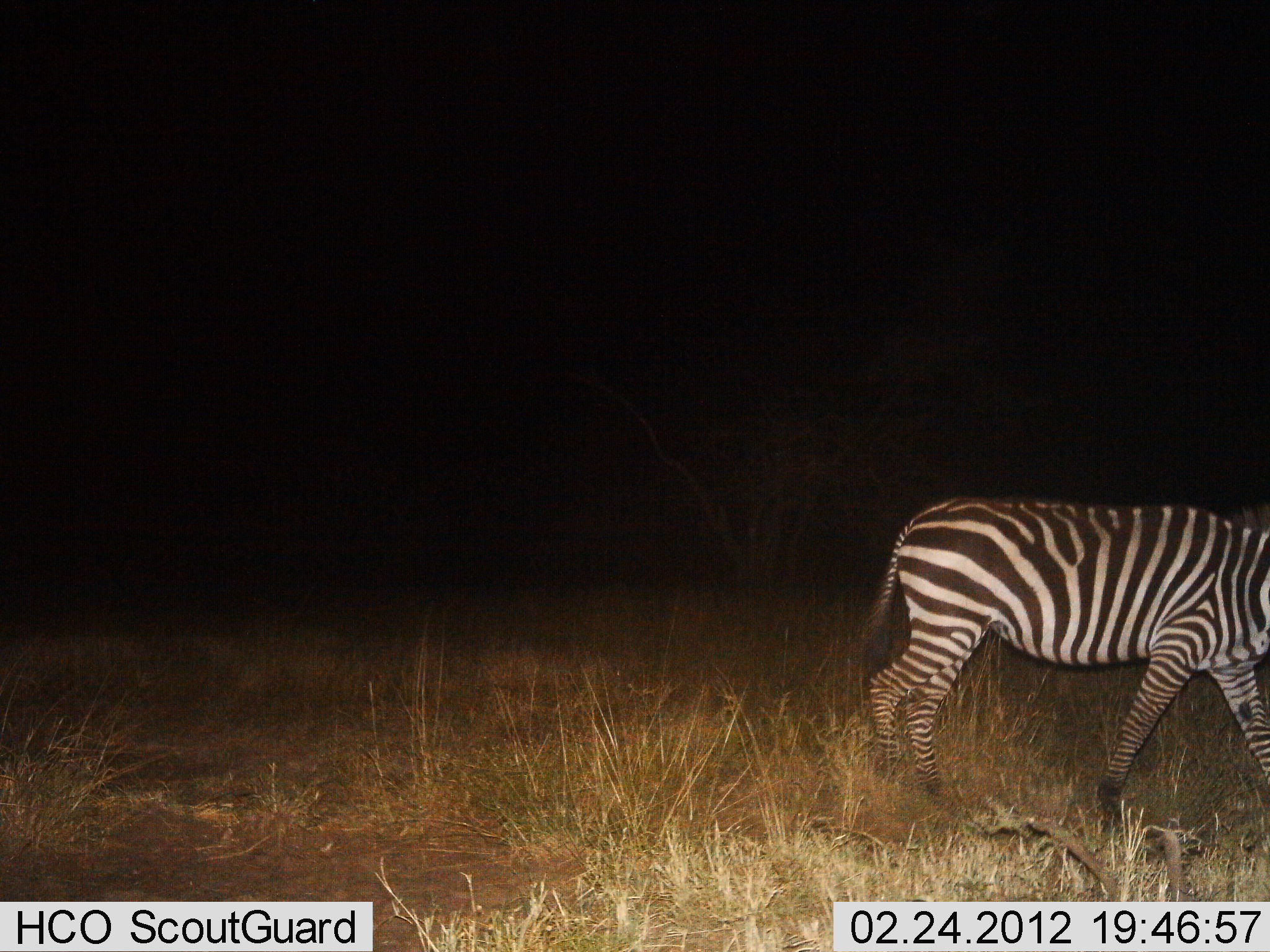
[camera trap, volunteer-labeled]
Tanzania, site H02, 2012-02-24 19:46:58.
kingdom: Animalia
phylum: Chordata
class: Mammalia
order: Perissodactyla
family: Equidae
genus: Equus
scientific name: Equus quagga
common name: plains zebra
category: zebra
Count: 1.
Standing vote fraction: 0%.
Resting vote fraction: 0%.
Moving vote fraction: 100%.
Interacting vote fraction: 0%.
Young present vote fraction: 0%.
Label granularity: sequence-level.